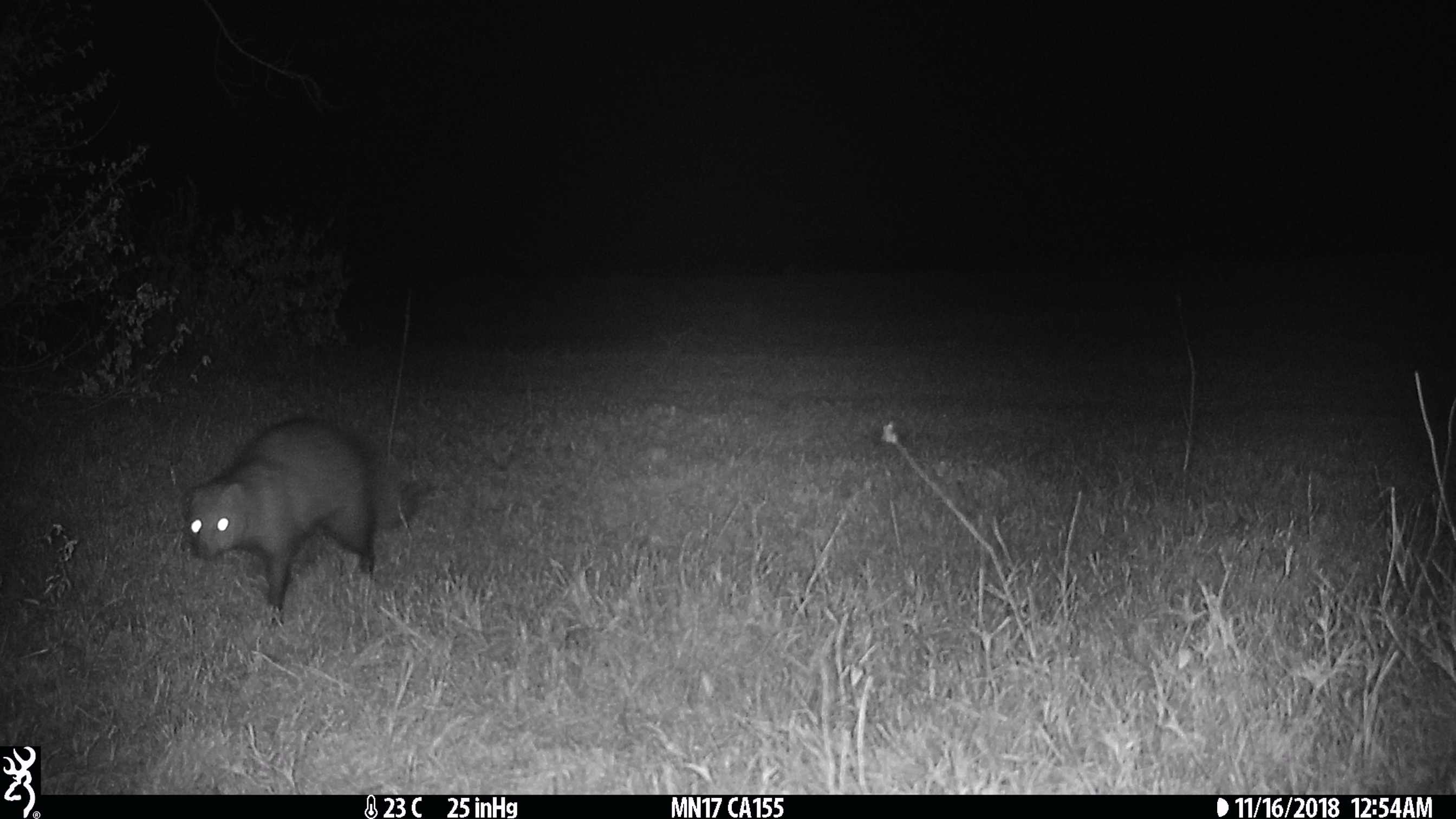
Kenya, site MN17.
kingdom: Animalia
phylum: Chordata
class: Mammalia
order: Carnivora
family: Herpestidae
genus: Ichneumia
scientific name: Ichneumia albicauda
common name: white-tailed mongoose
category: mongoose white tailed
Mongoose white tailed (white-tailed mongoose) (Ichneumia albicauda).